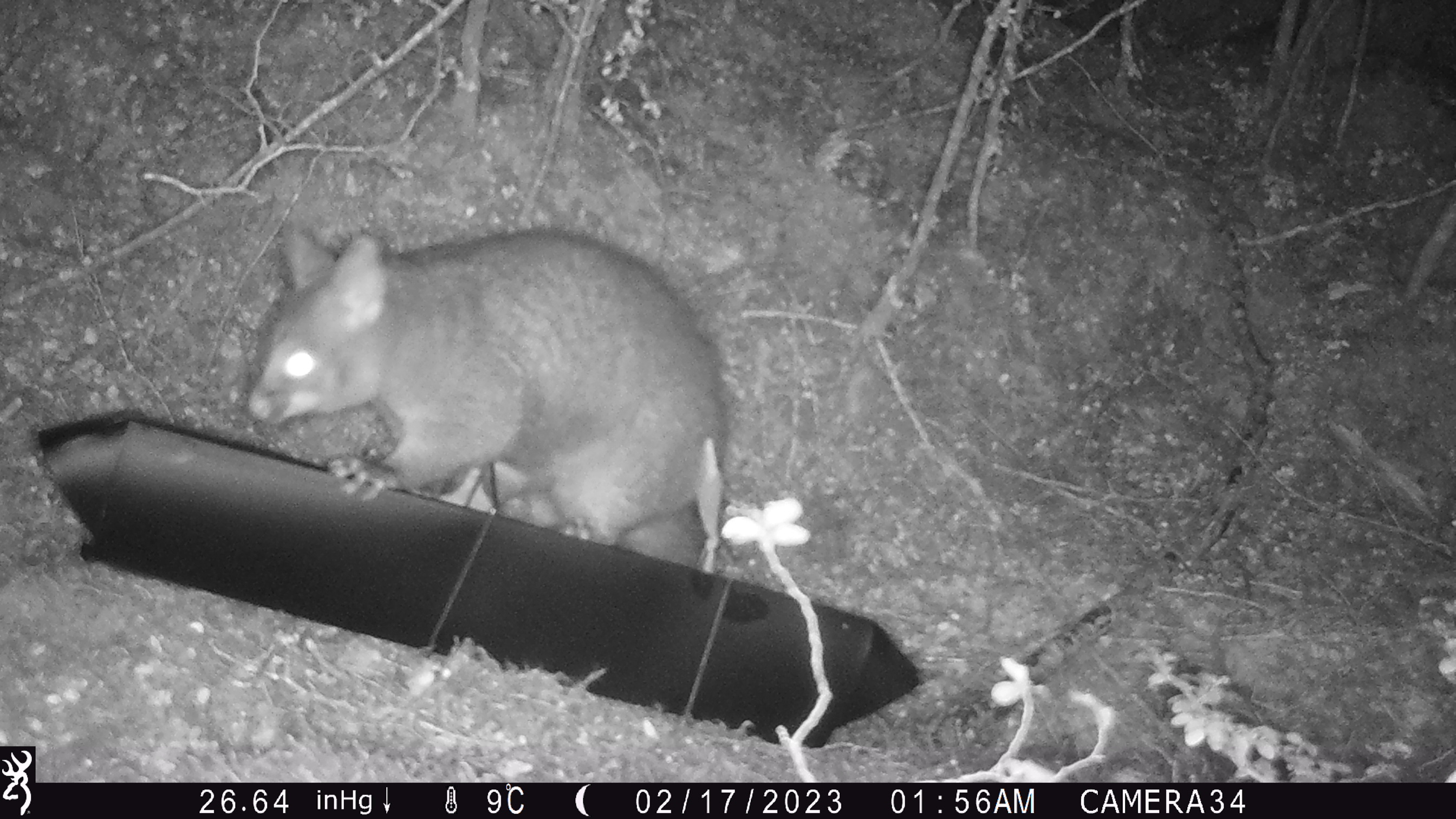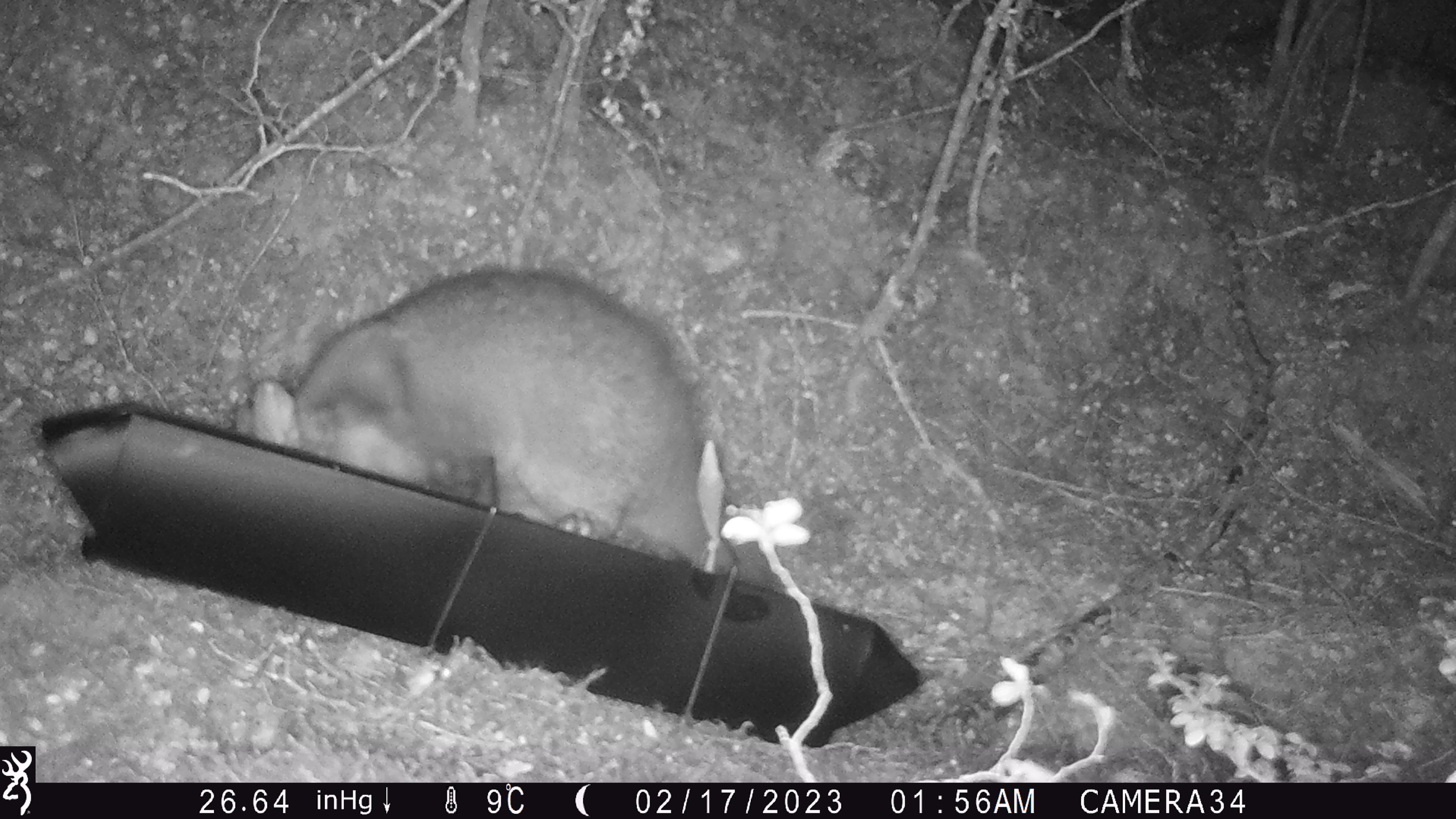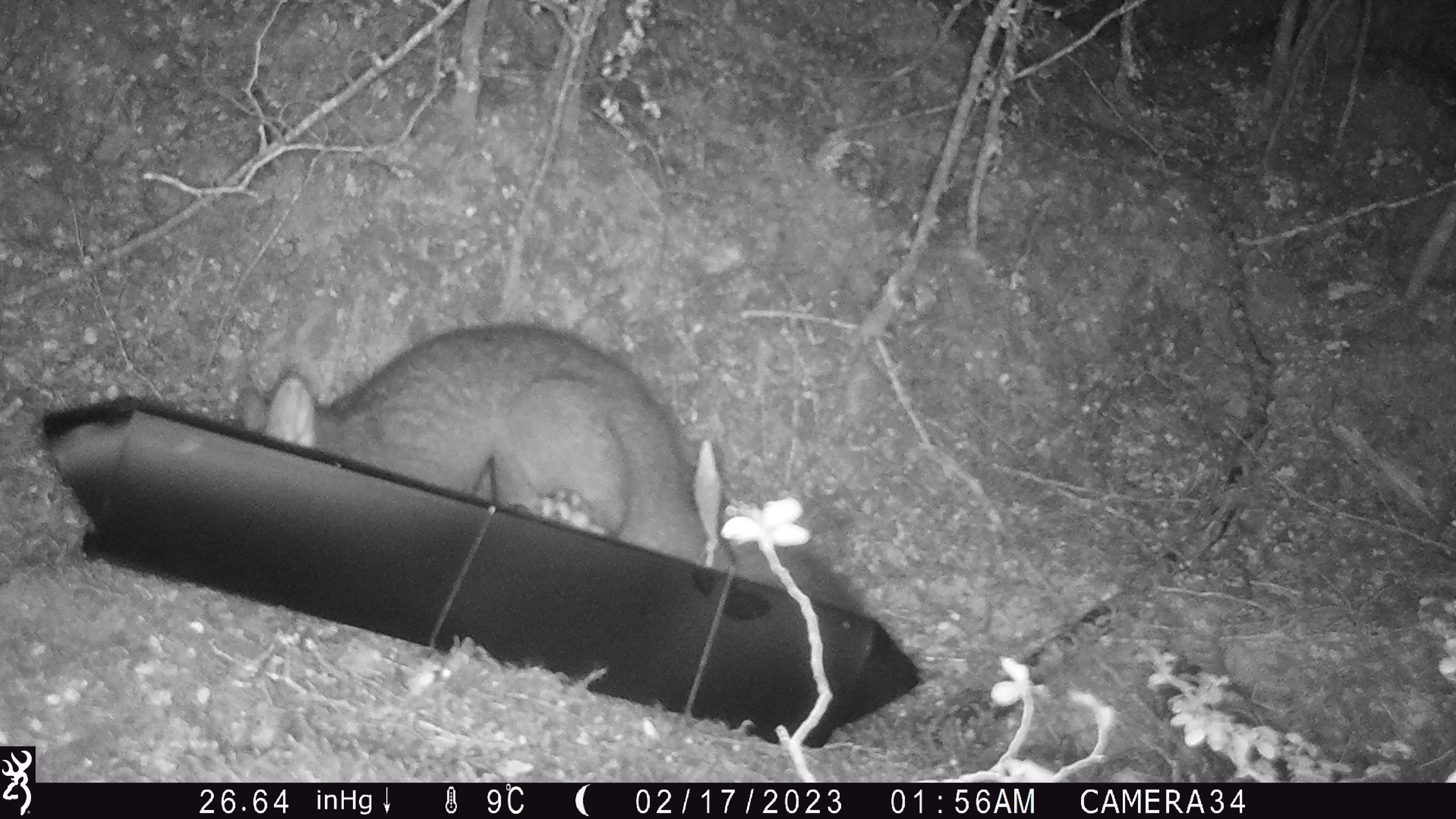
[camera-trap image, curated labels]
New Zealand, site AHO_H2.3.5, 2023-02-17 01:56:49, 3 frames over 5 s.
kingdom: Animalia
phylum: Chordata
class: Mammalia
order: Carnivora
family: Mustelidae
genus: Mustela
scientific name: Mustela erminea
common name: stoat